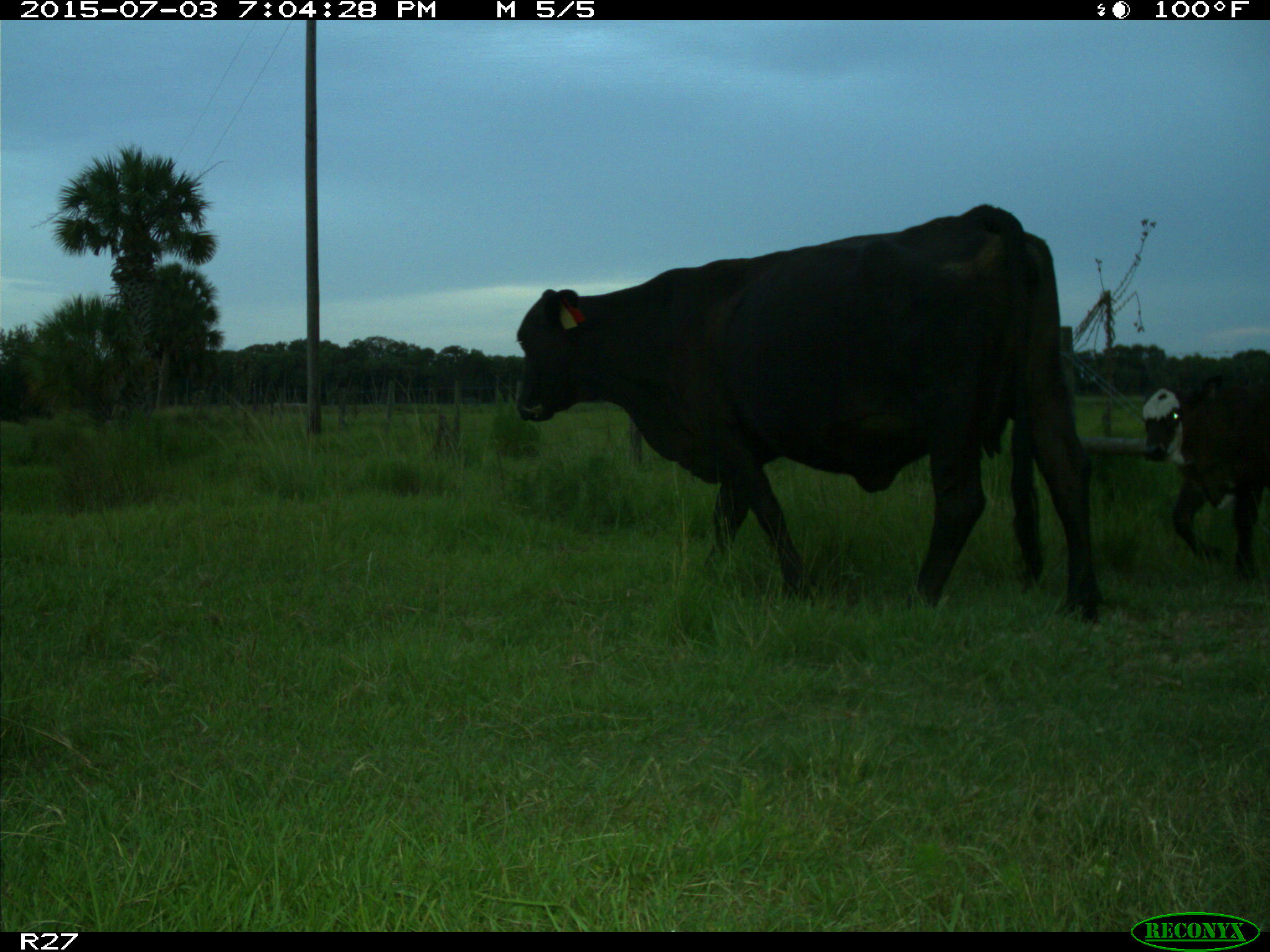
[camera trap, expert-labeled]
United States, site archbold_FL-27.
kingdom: Animalia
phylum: Chordata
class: Mammalia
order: Artiodactyla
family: Bovidae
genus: Bos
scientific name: Bos taurus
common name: domestic cow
Bos taurus (domestic cow).